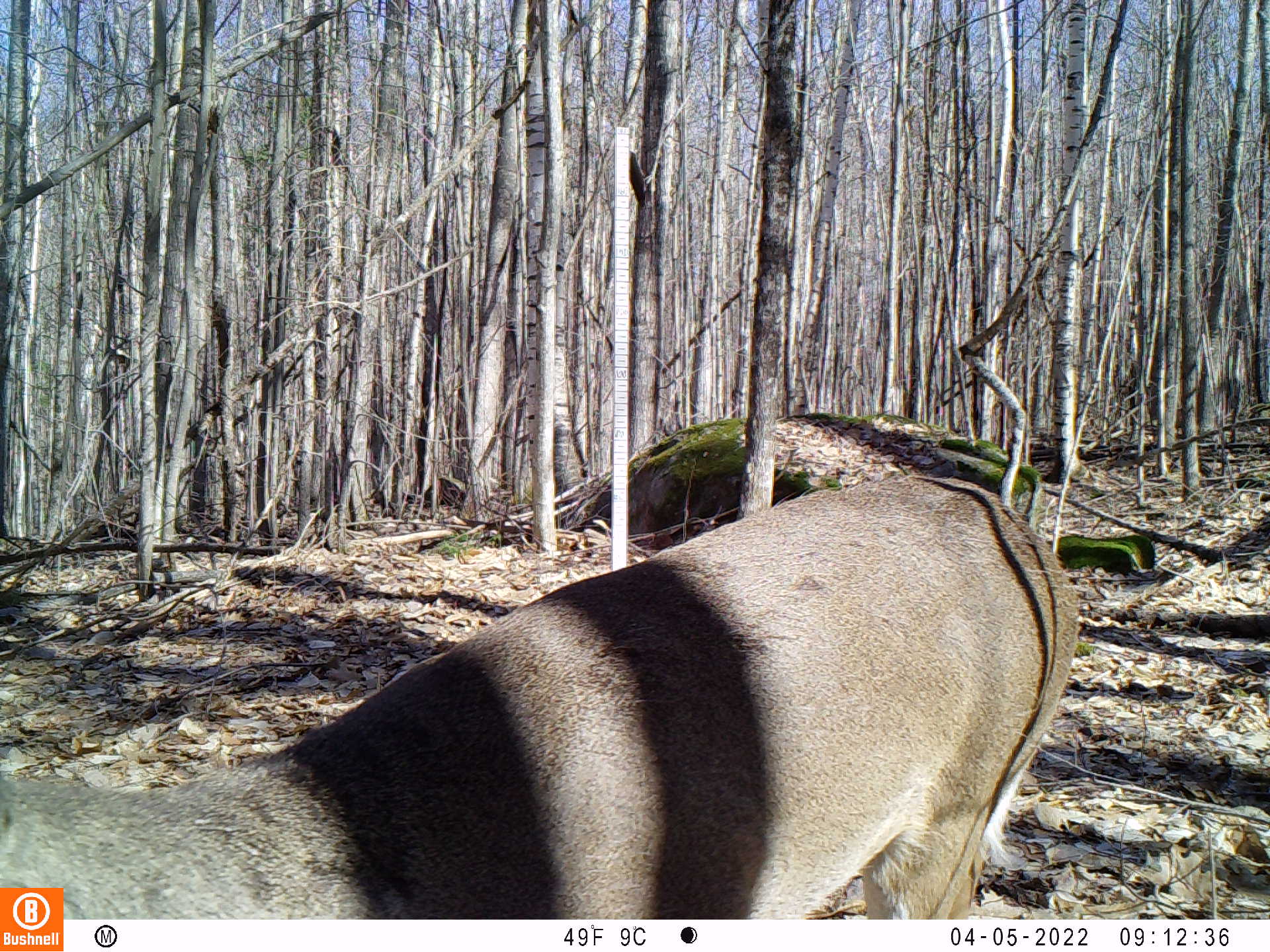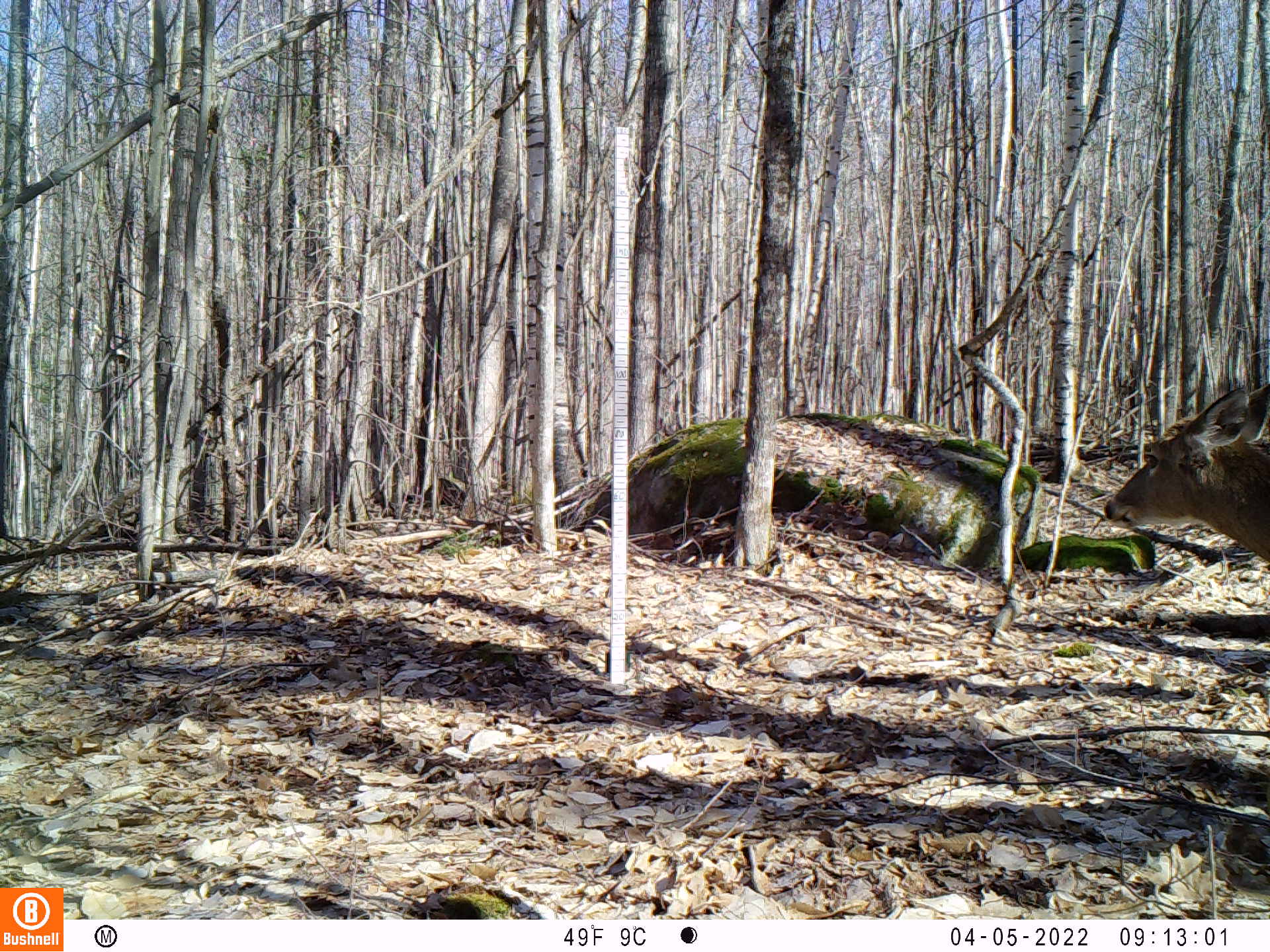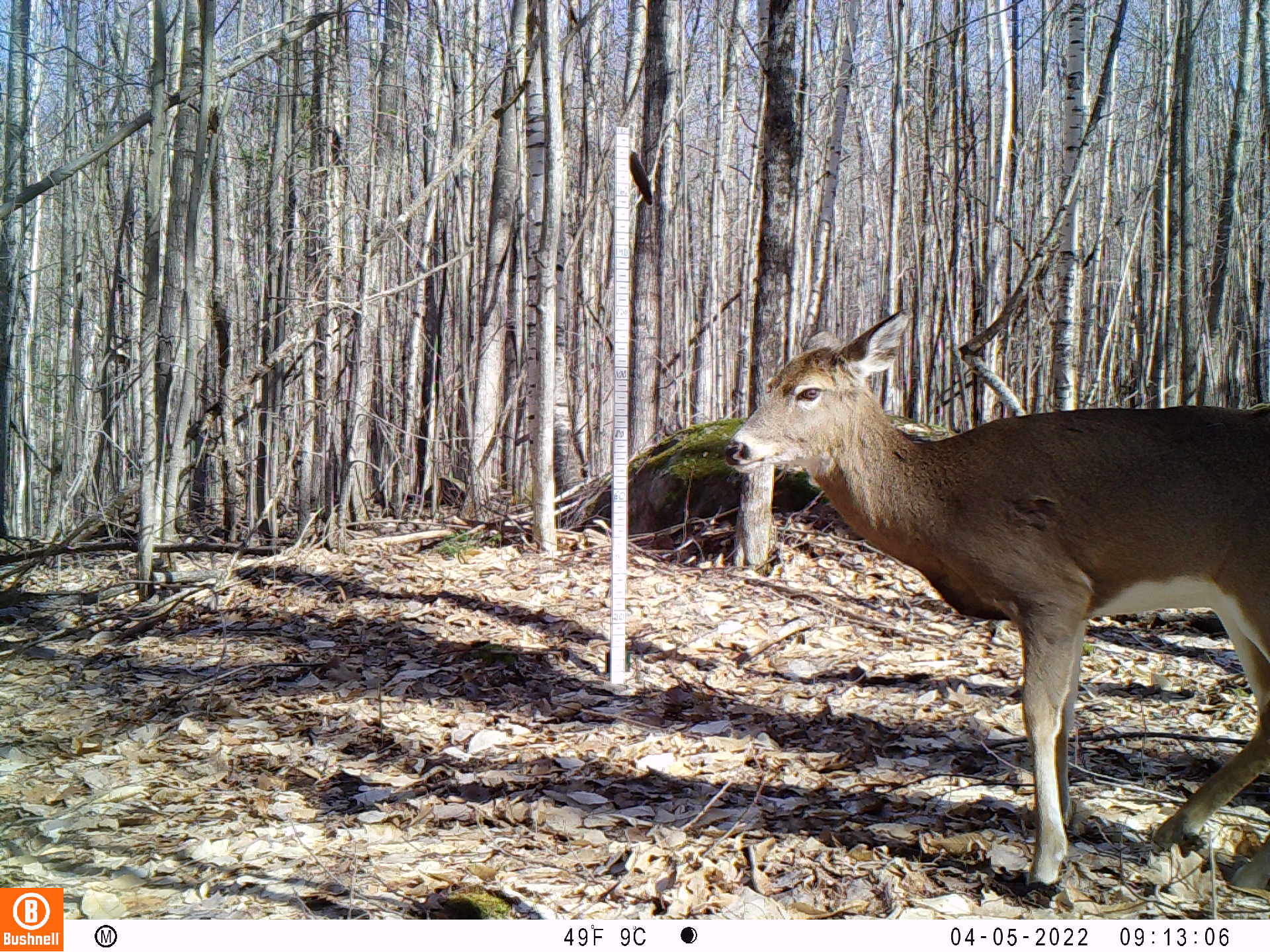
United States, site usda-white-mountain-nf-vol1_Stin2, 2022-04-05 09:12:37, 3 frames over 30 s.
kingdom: Animalia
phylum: Chordata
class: Mammalia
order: Artiodactyla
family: Cervidae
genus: Odocoileus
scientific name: Odocoileus virginianus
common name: white-tailed deer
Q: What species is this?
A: White-tailed deer (Odocoileus virginianus).